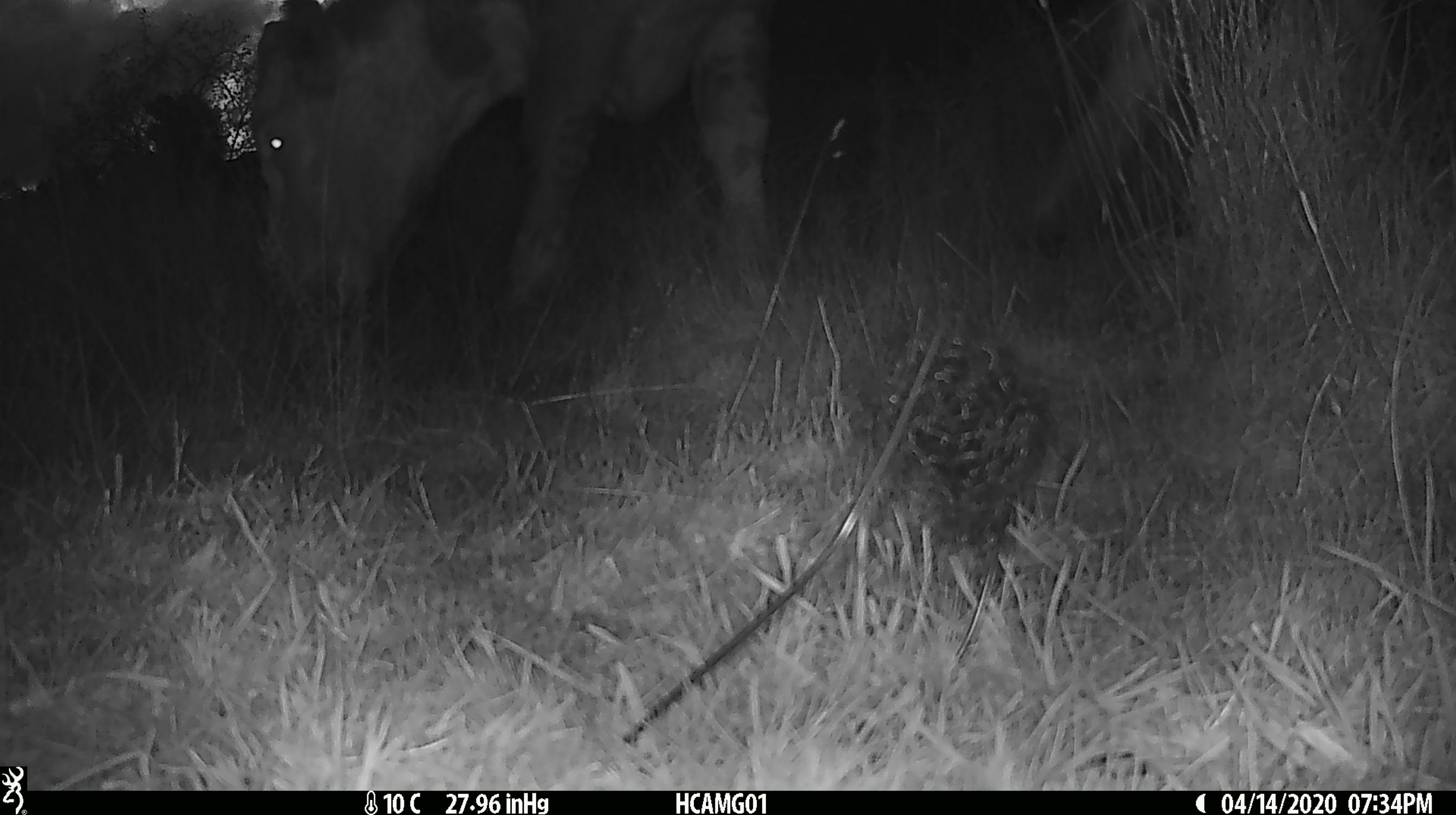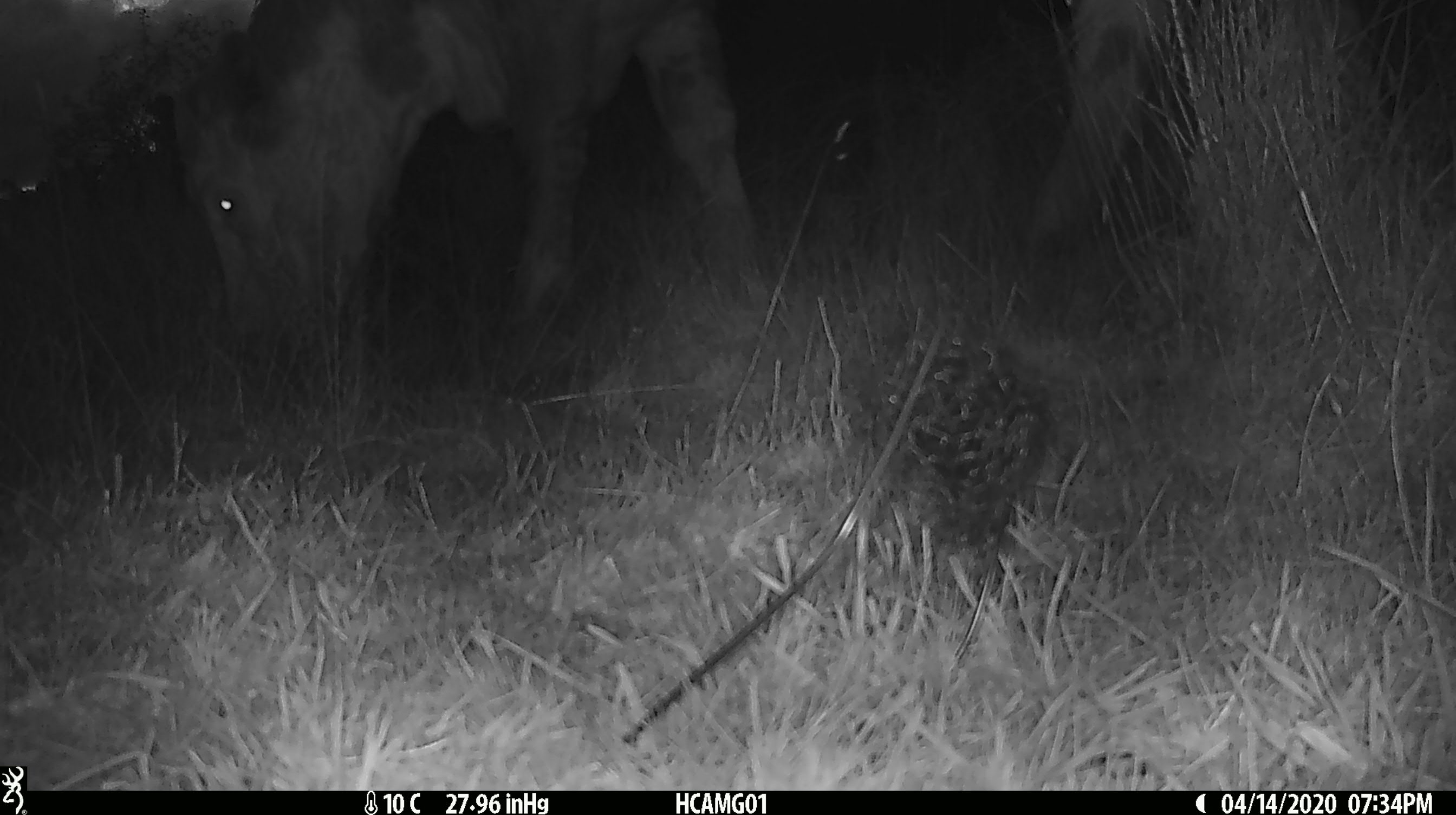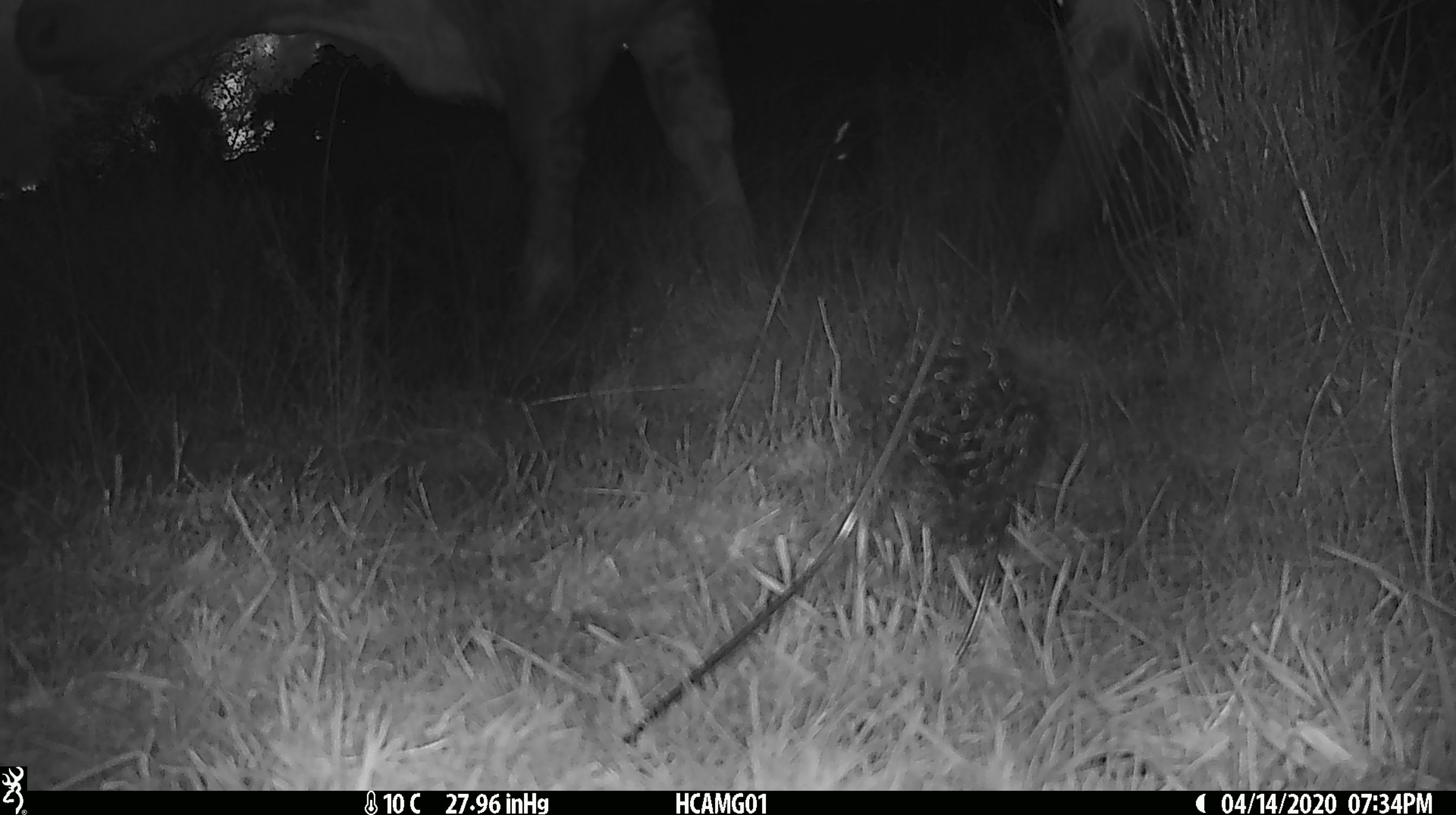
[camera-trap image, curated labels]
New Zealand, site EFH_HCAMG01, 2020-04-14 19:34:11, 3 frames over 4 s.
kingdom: Animalia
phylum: Chordata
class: Mammalia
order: Artiodactyla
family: Bovidae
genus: Bos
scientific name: Bos taurus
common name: domestic cow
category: cow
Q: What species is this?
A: Cow (domestic cow) (Bos taurus).